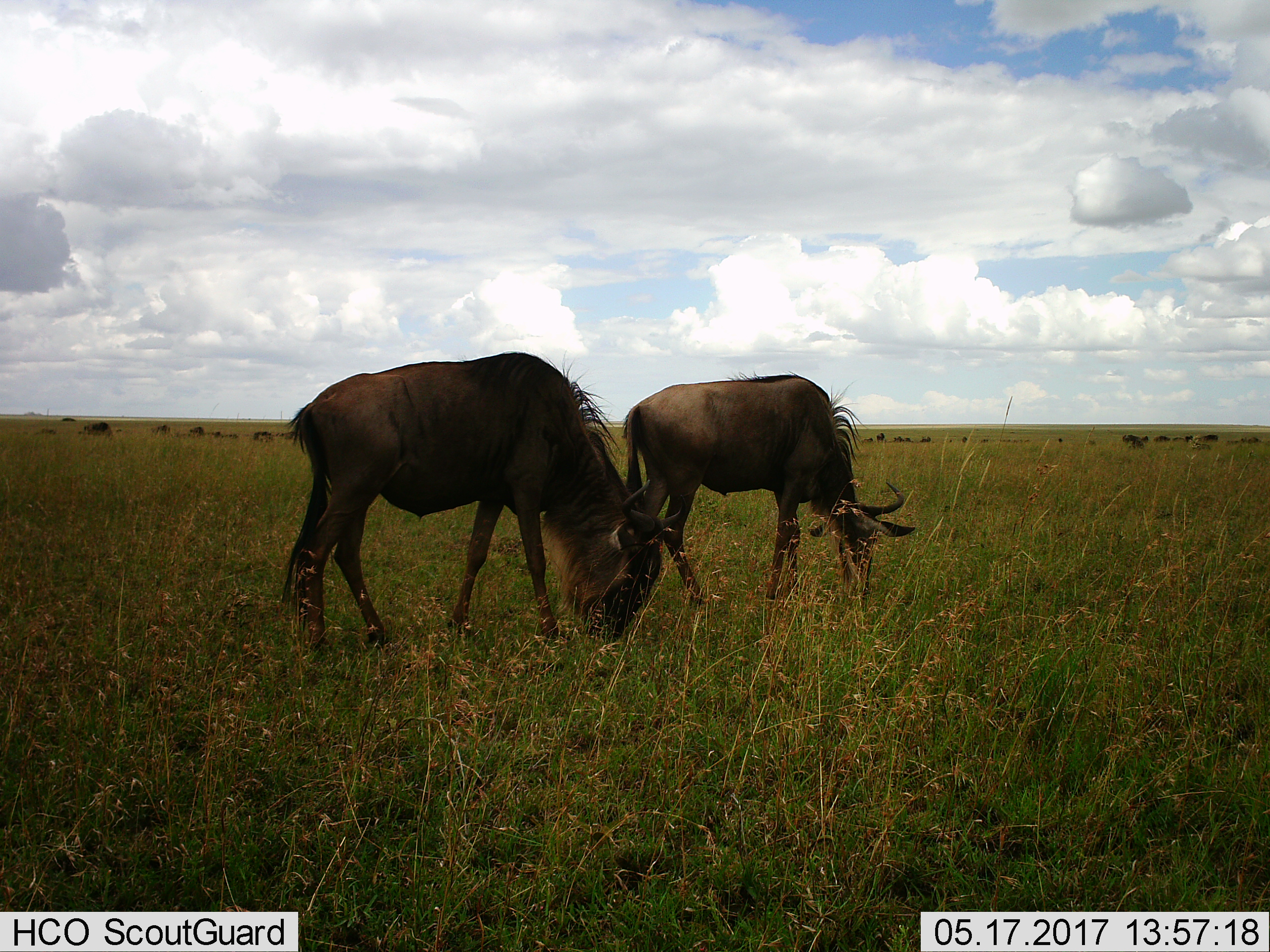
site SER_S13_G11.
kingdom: Animalia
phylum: Chordata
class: Mammalia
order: Artiodactyla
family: Bovidae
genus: Connochaetes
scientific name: Connochaetes taurinus taurinus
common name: blue wildebeest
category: wildebeestblue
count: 2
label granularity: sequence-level